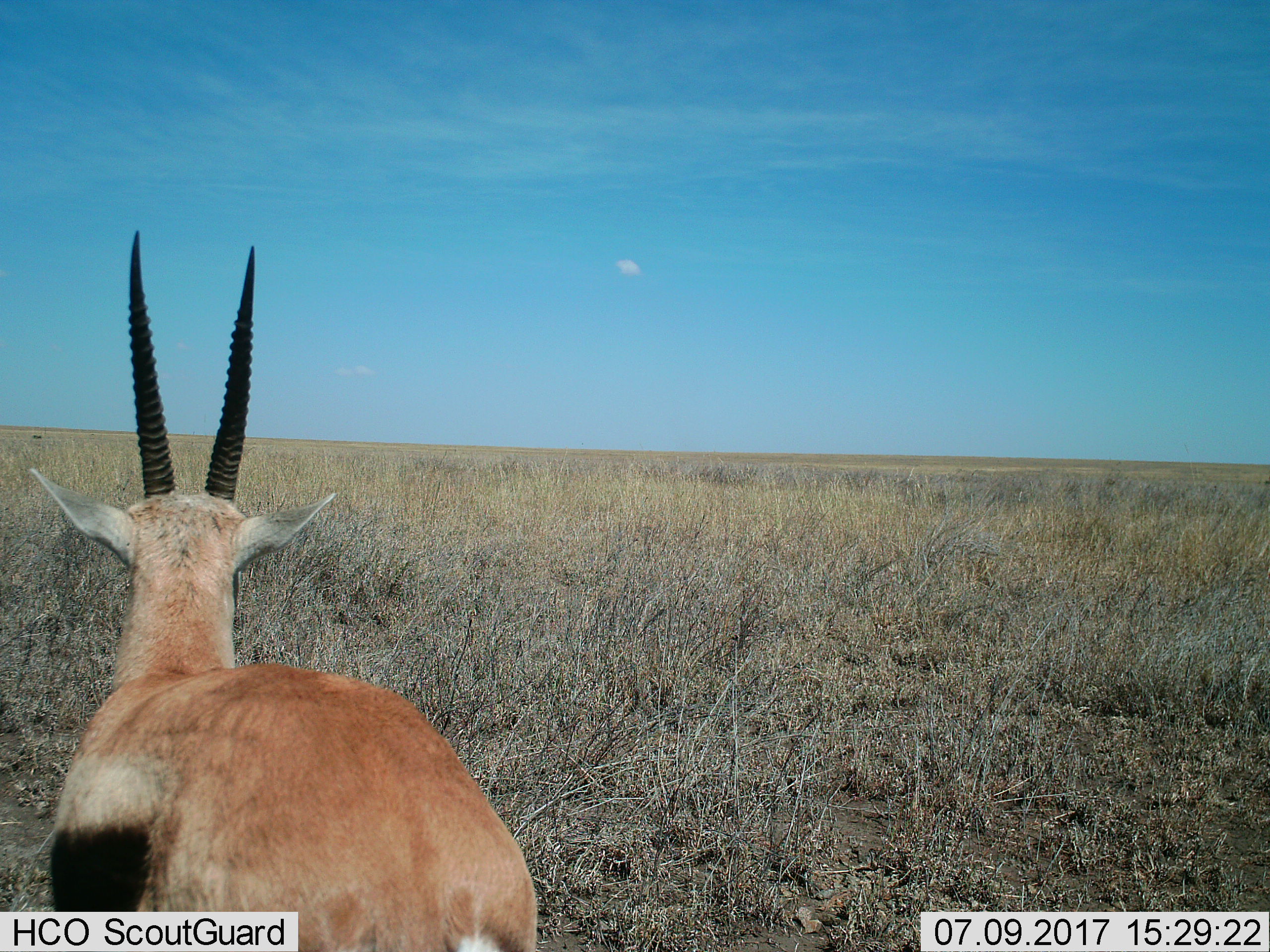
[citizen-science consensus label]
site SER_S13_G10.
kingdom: Animalia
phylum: Chordata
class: Mammalia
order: Artiodactyla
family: Bovidae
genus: Eudorcas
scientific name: Eudorcas thomsonii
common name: thomson's gazelle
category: gazellethomsons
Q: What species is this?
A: Gazellethomsons (thomson's gazelle) (Eudorcas thomsonii).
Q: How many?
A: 1.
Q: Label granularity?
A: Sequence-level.